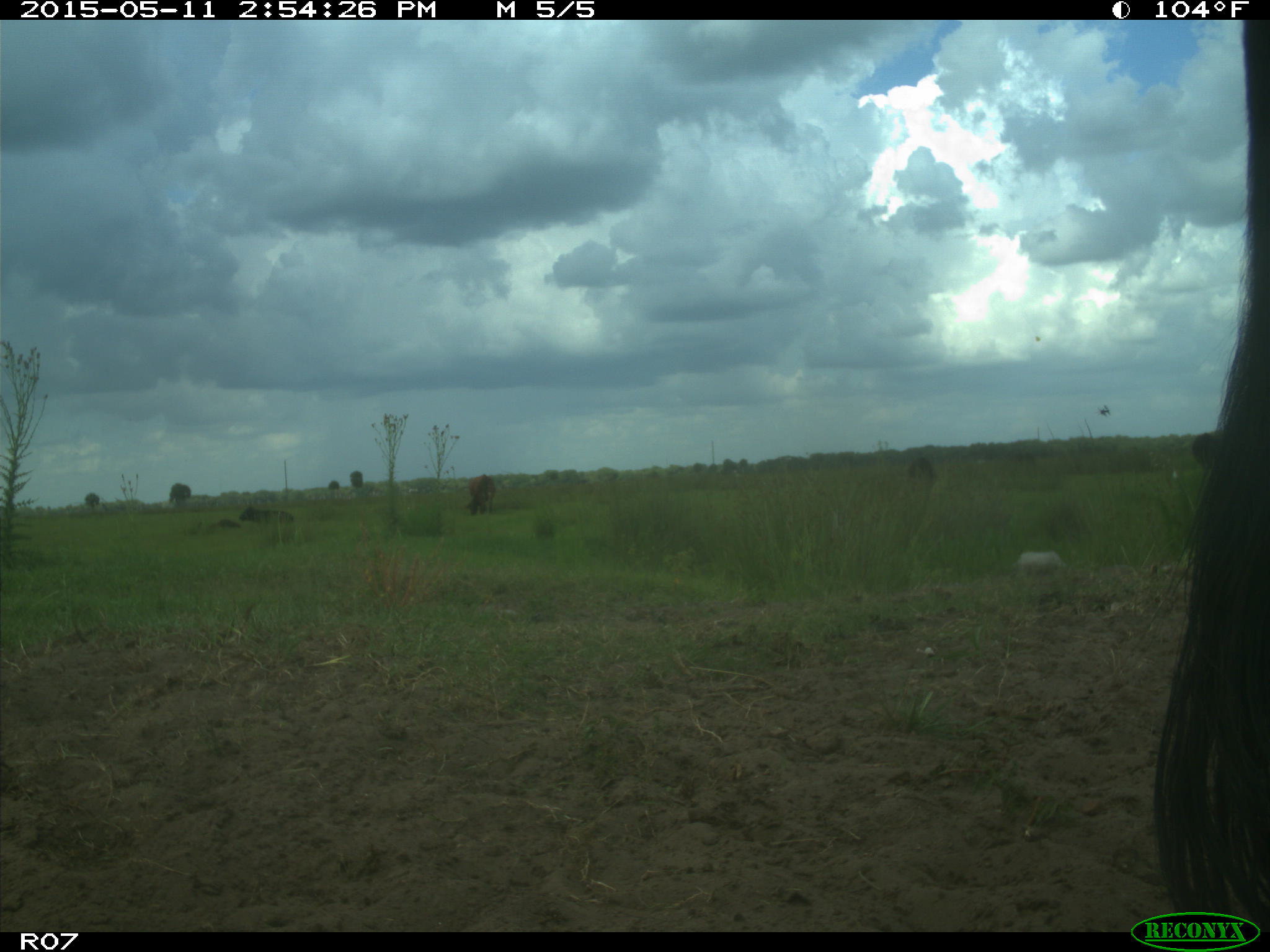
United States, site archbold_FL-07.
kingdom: Animalia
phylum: Chordata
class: Mammalia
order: Artiodactyla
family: Bovidae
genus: Bos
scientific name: Bos taurus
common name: domestic cow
Bos taurus (domestic cow).